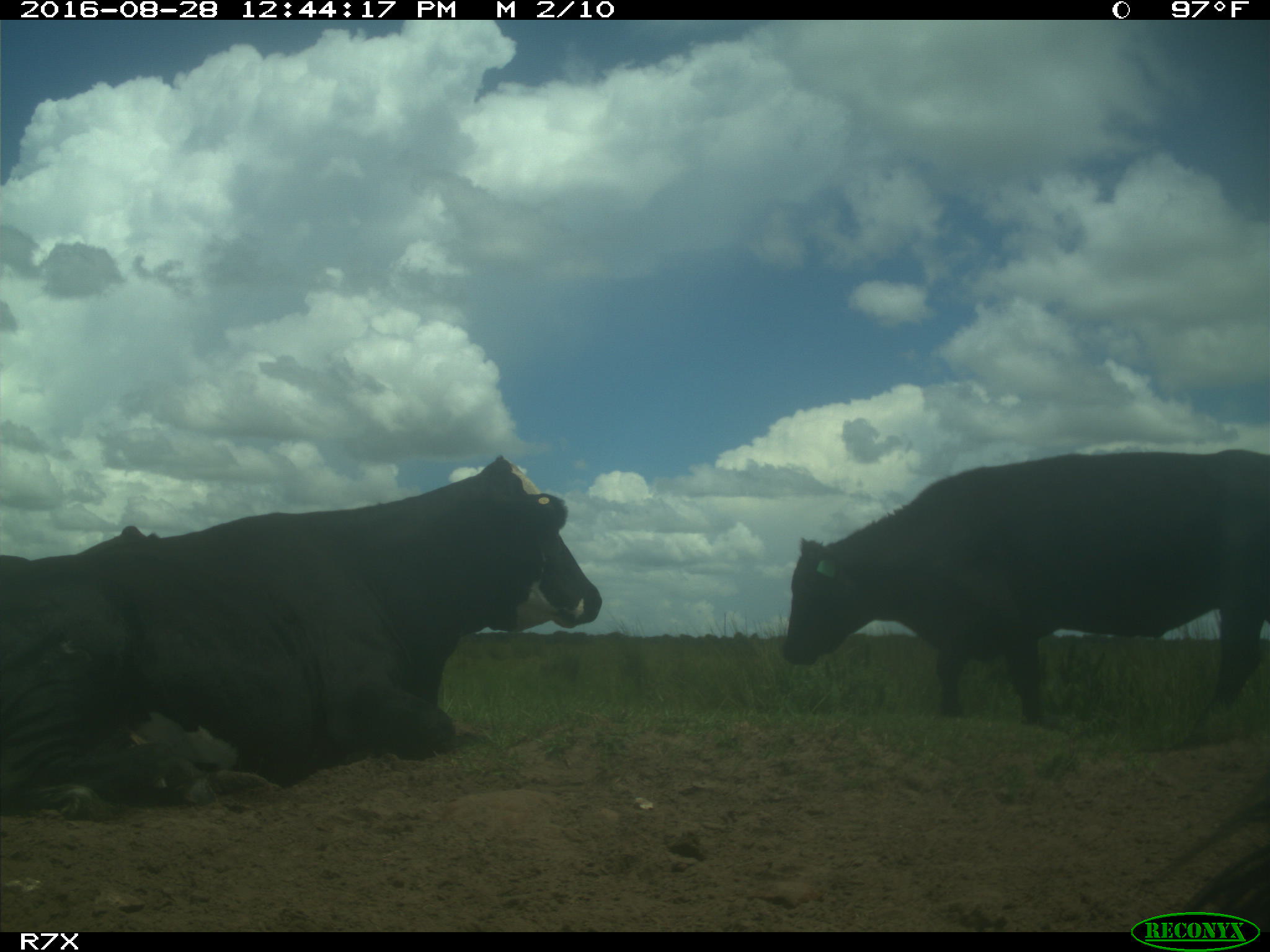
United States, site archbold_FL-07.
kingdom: Animalia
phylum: Chordata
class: Mammalia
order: Artiodactyla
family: Bovidae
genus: Bos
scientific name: Bos taurus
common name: domestic cow